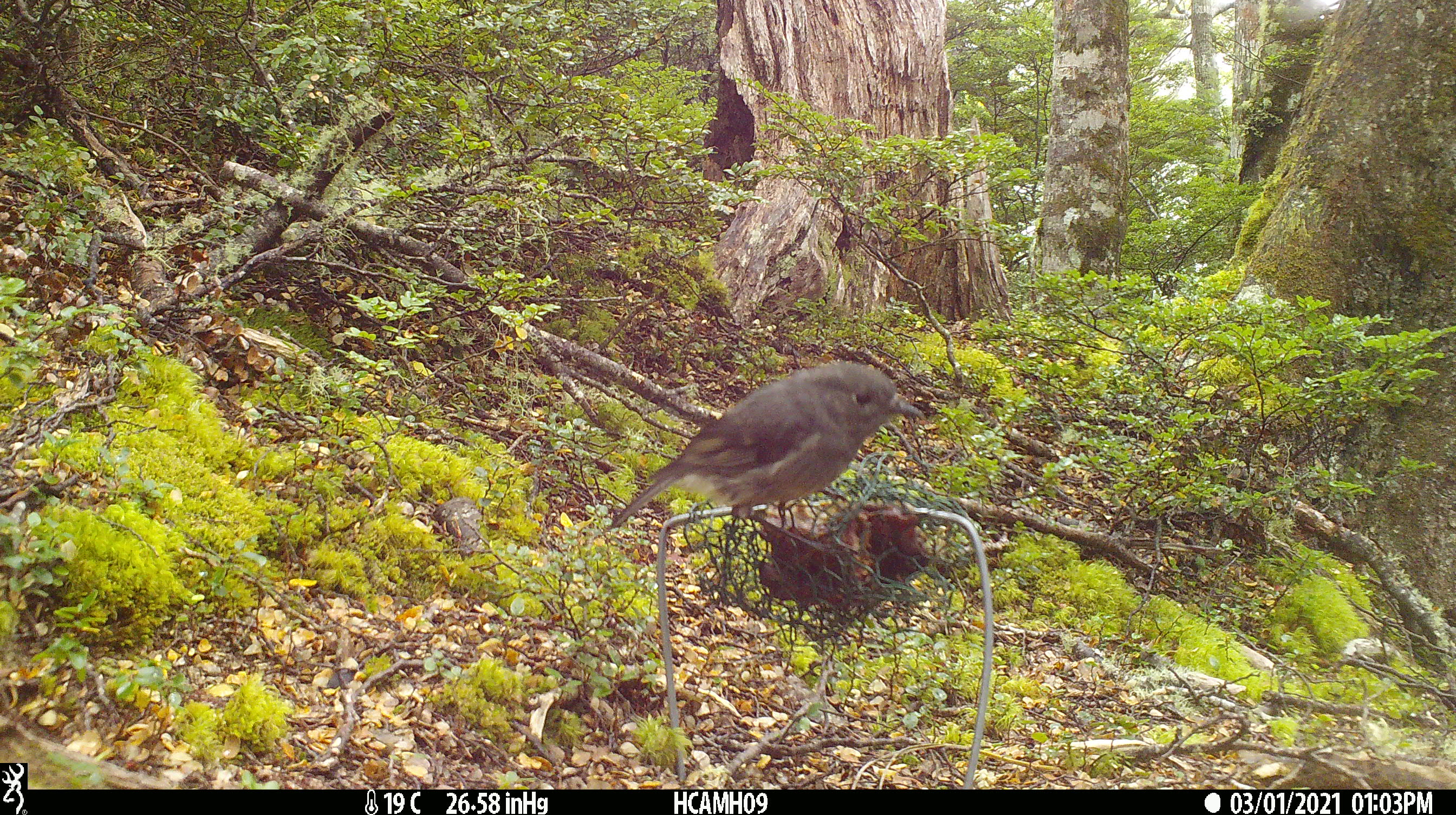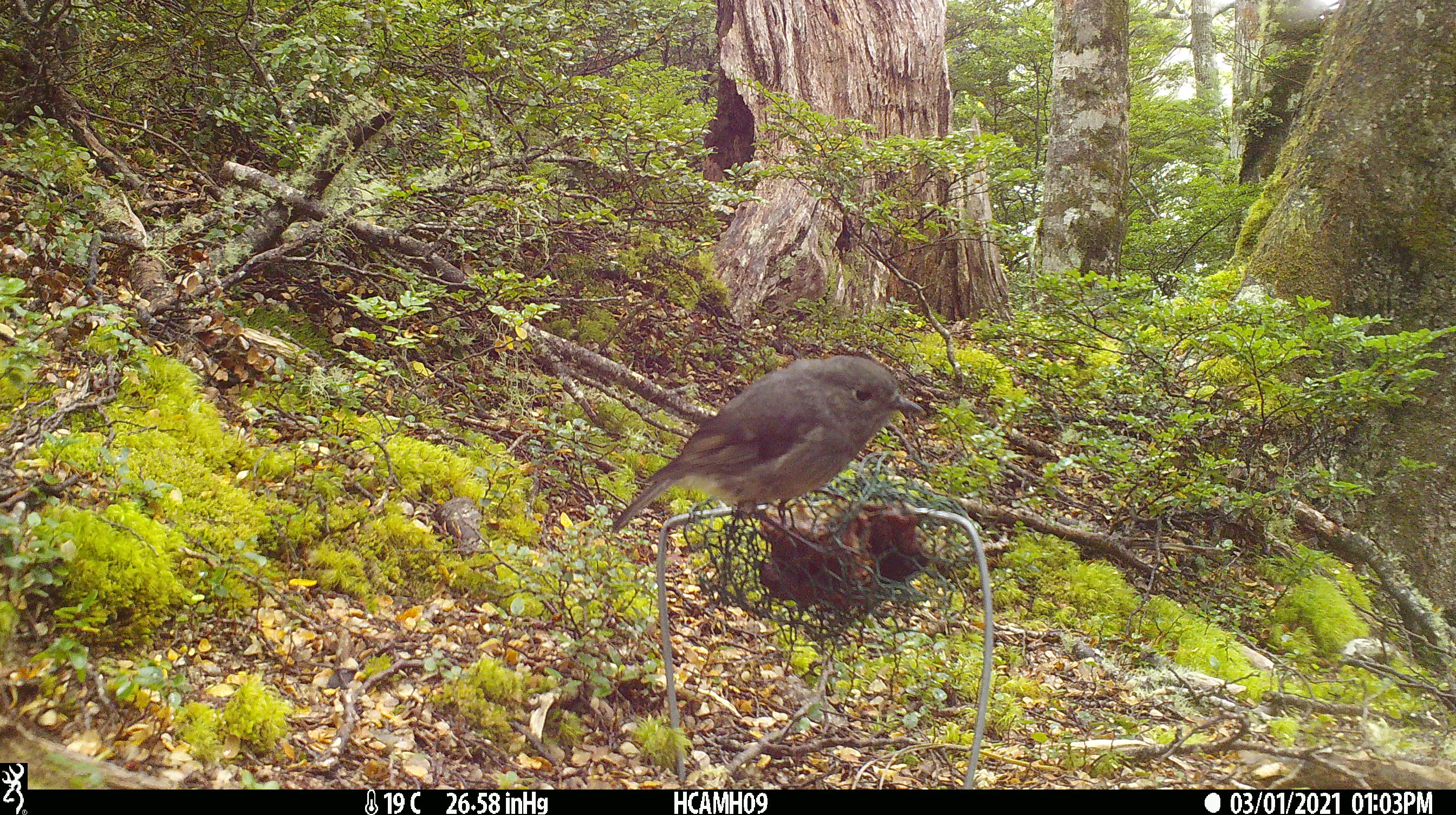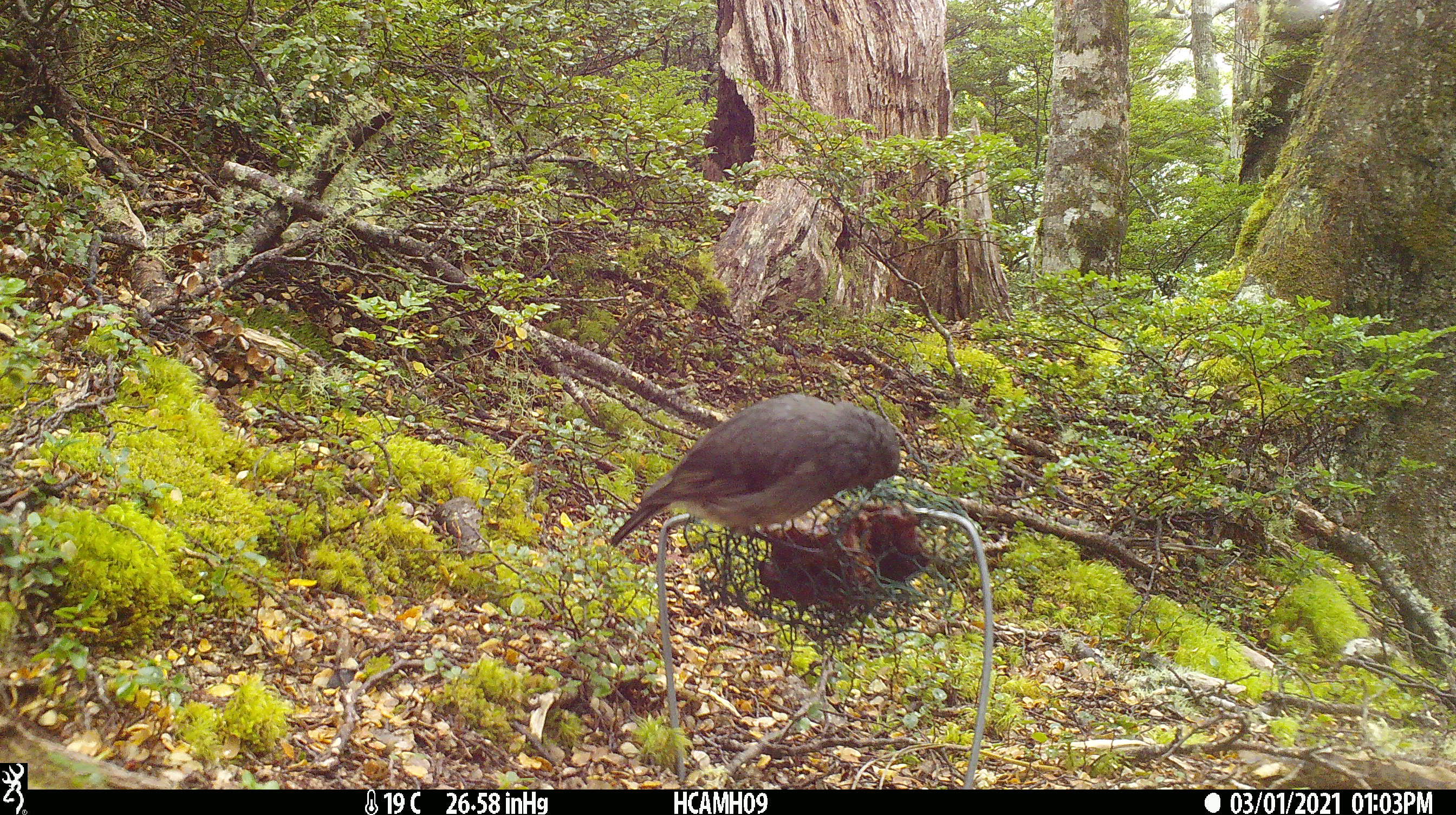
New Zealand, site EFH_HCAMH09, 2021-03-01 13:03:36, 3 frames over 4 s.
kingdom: Animalia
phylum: Chordata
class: Aves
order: Passeriformes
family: Petroicidae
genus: Petroica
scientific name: Petroica australis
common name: new zealand robin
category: robin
Robin (new zealand robin) (Petroica australis).